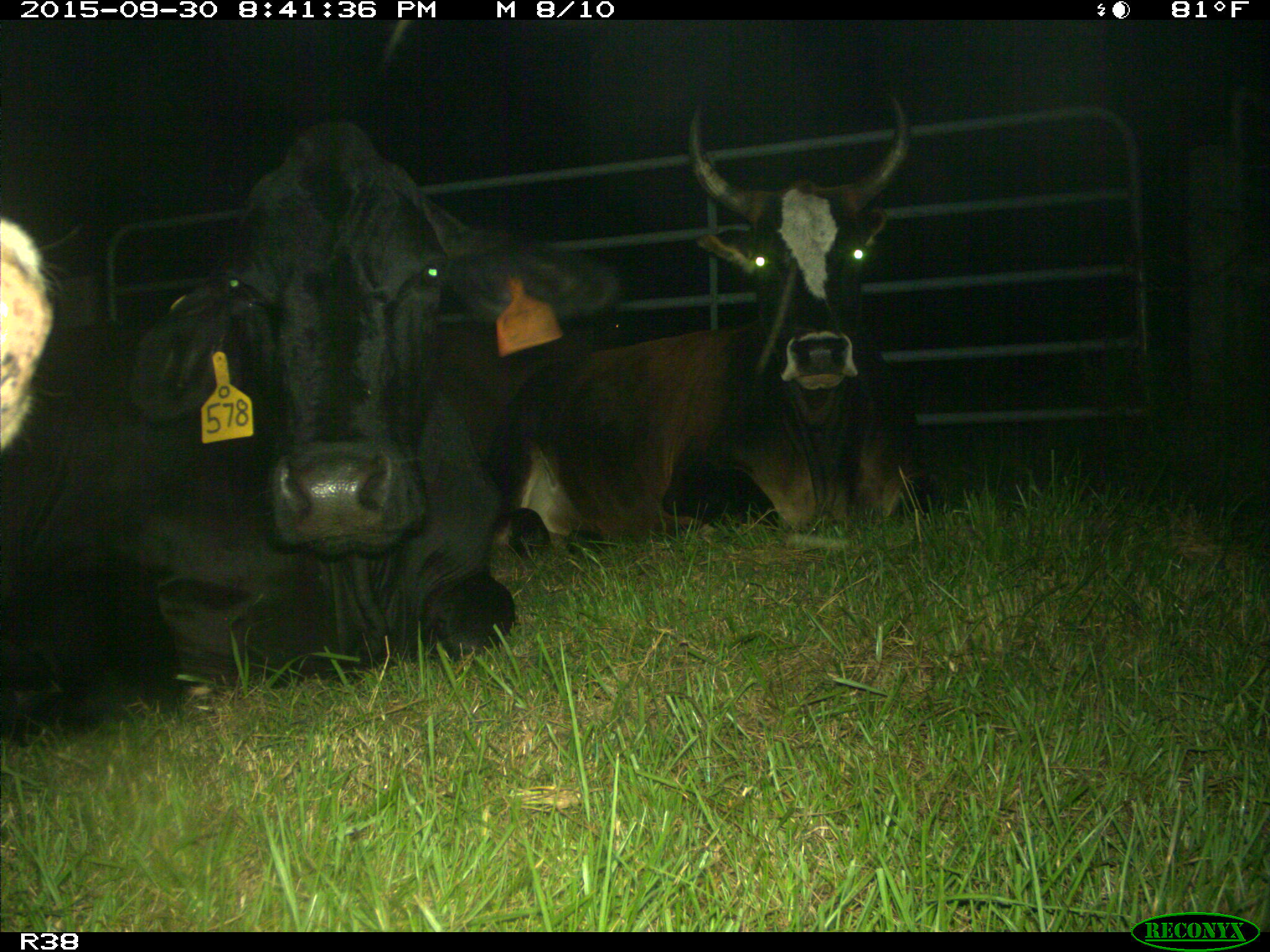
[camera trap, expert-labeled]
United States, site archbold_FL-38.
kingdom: Animalia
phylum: Chordata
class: Mammalia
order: Artiodactyla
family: Bovidae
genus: Bos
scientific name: Bos taurus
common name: domestic cow